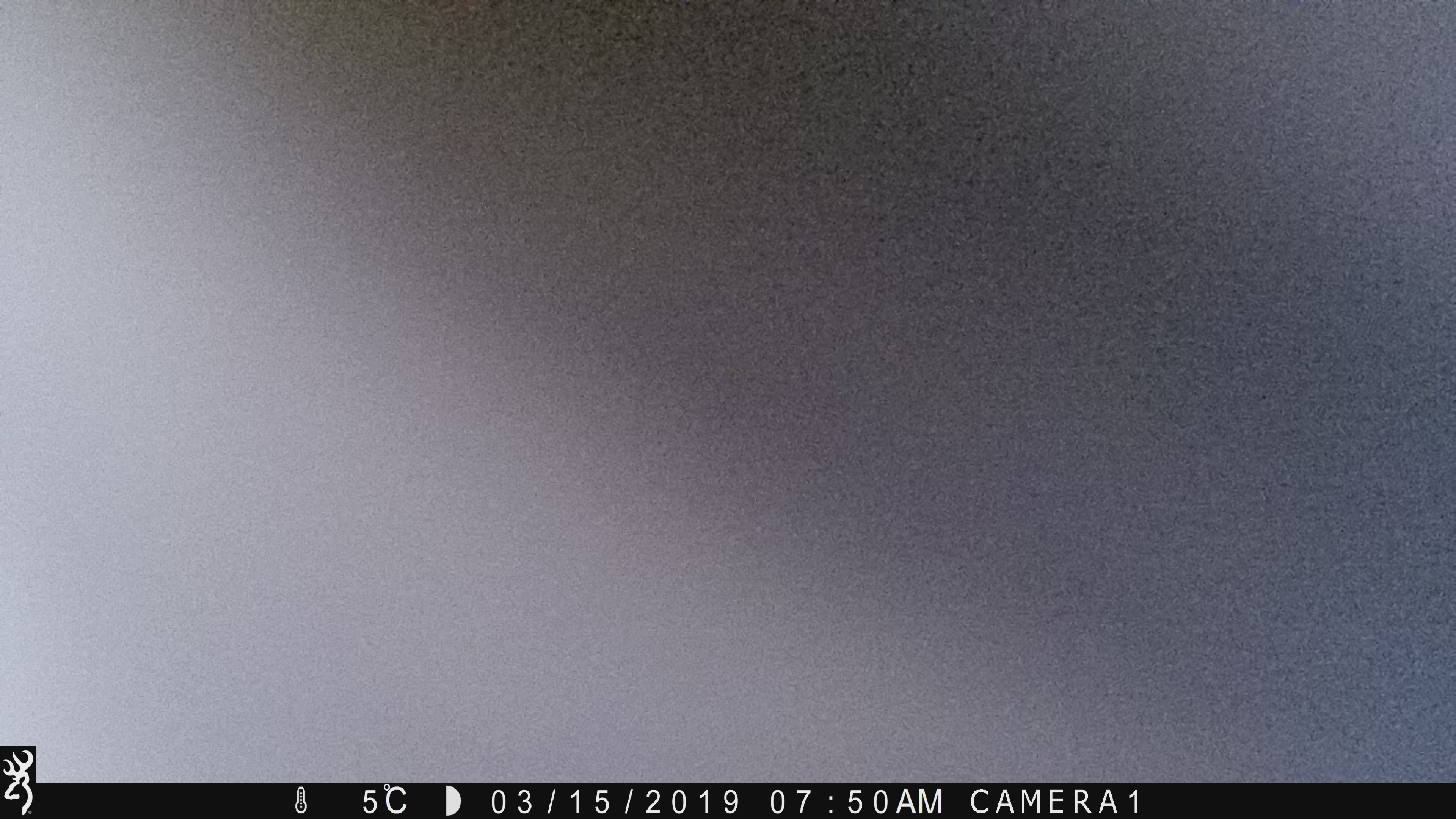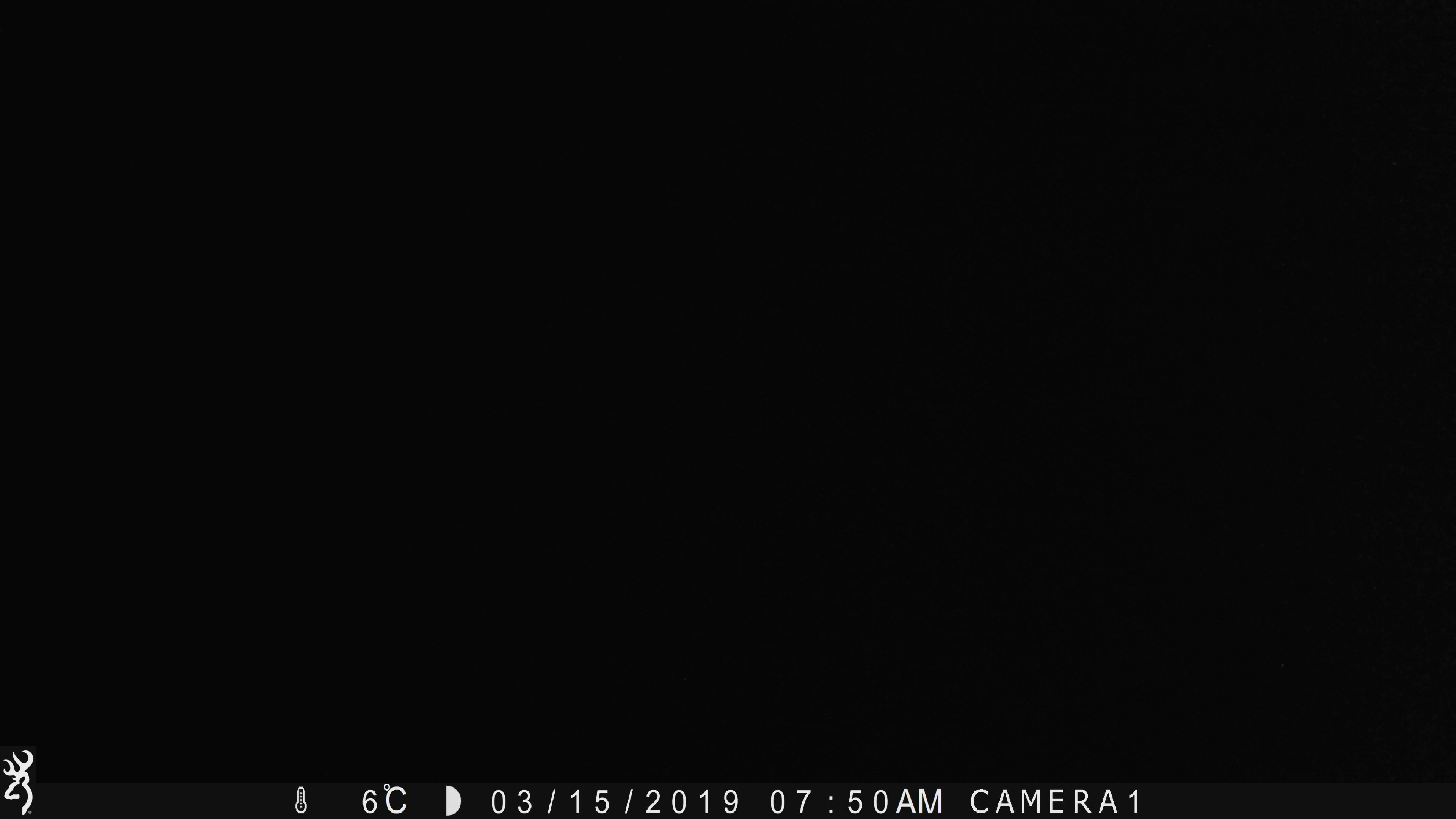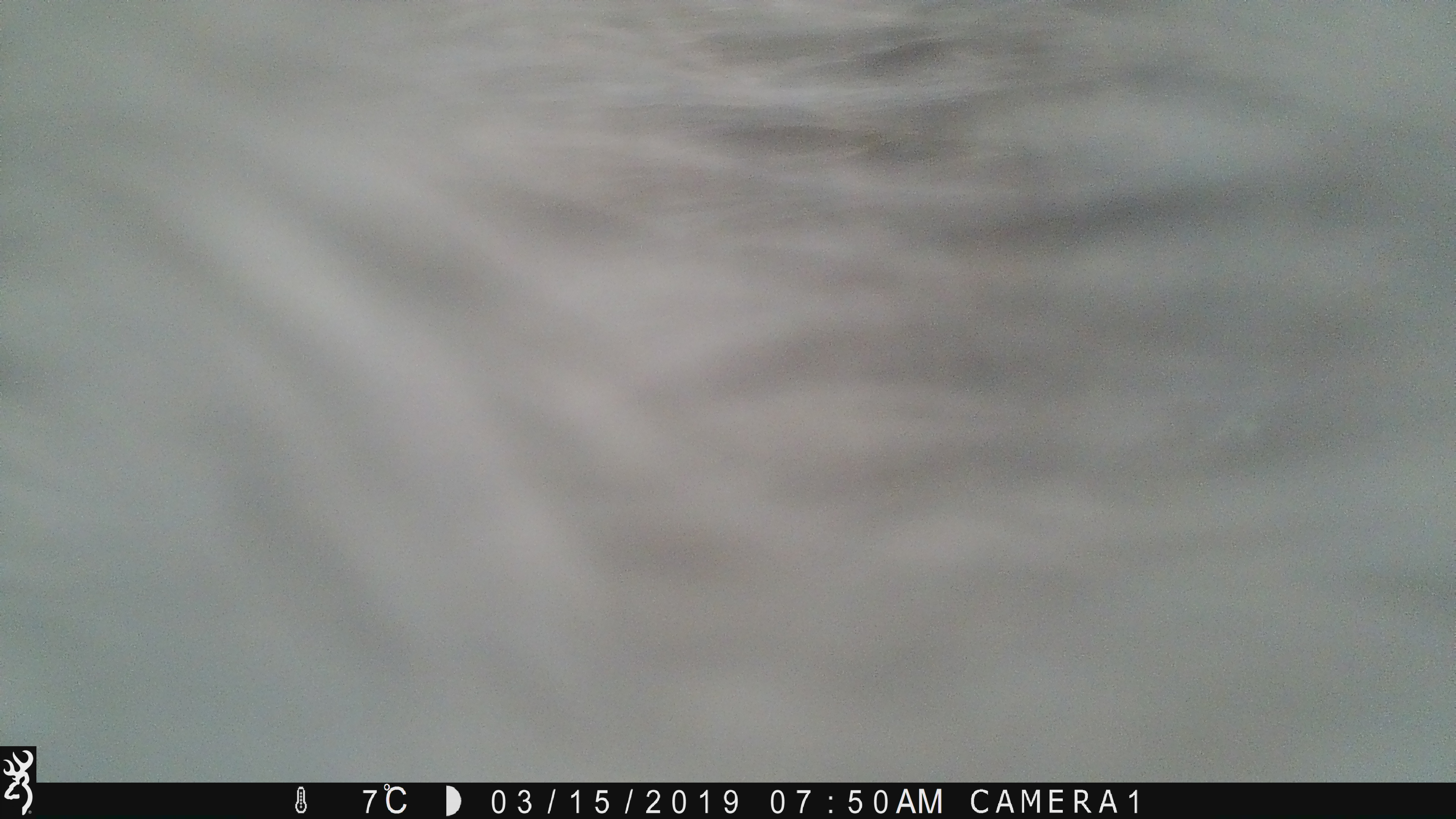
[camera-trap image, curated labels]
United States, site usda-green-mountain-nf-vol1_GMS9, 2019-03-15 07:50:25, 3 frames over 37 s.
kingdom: Animalia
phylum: Chordata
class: Mammalia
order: Artiodactyla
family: Cervidae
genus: Alces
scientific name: Alces alces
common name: moose